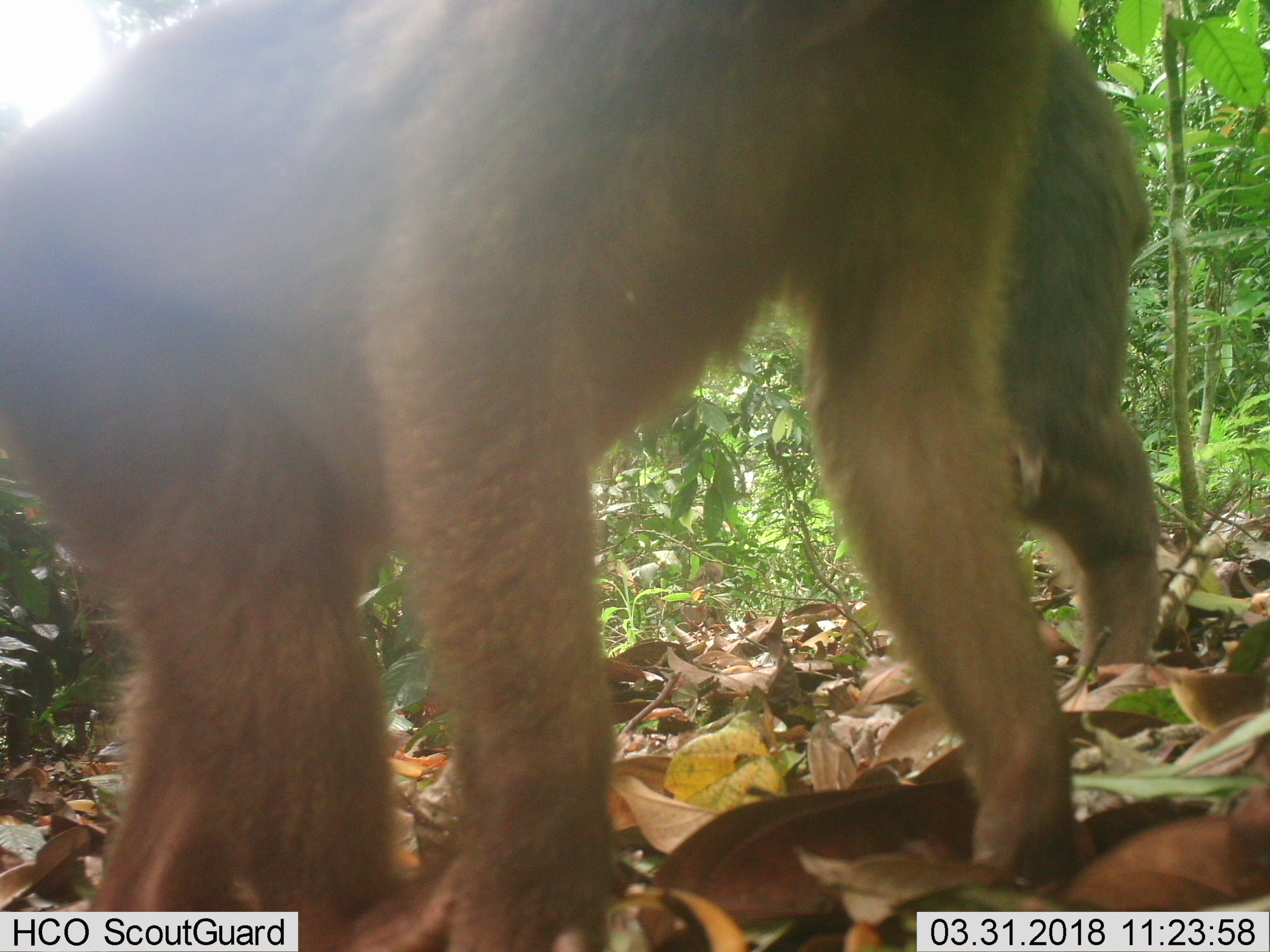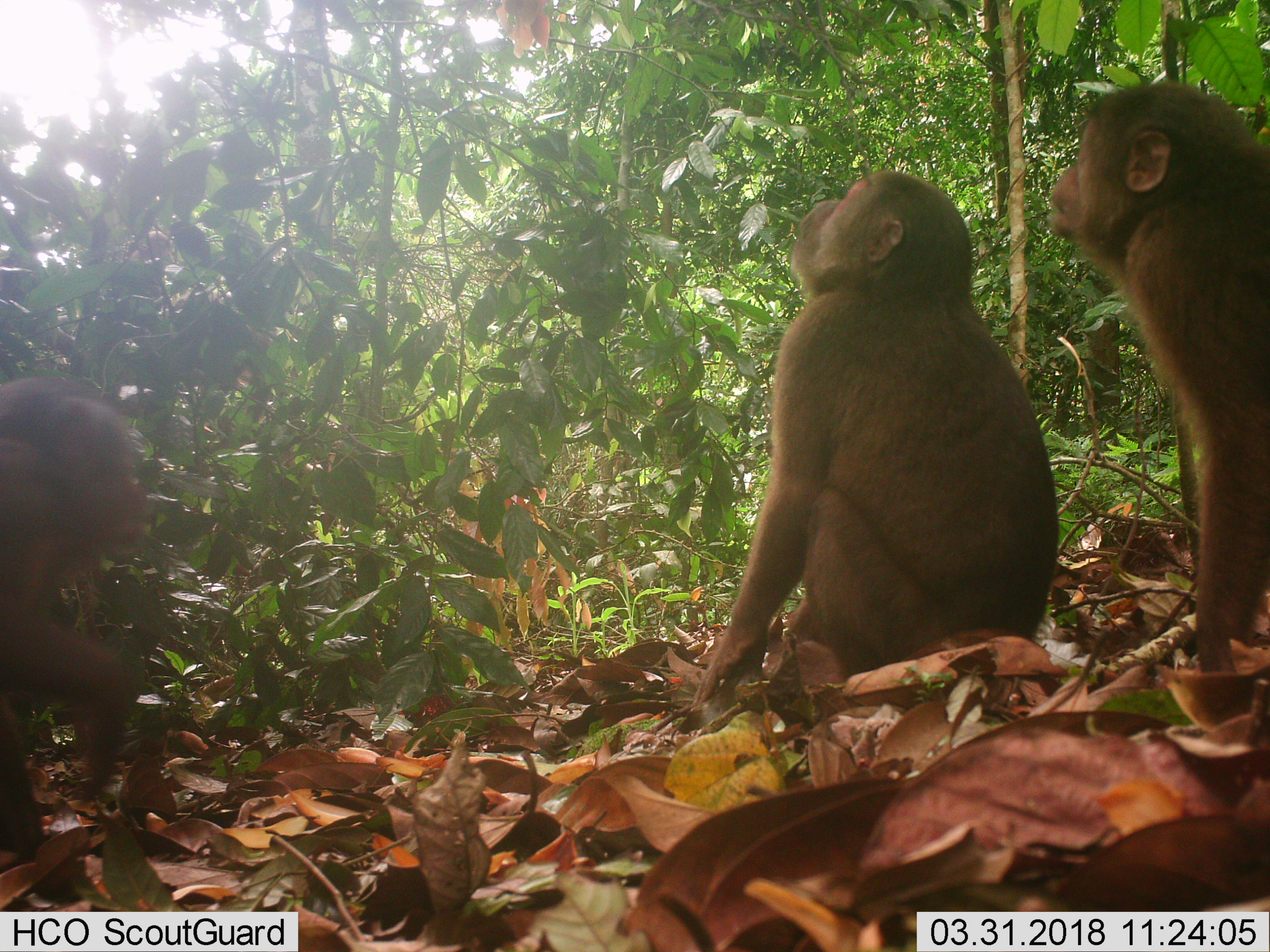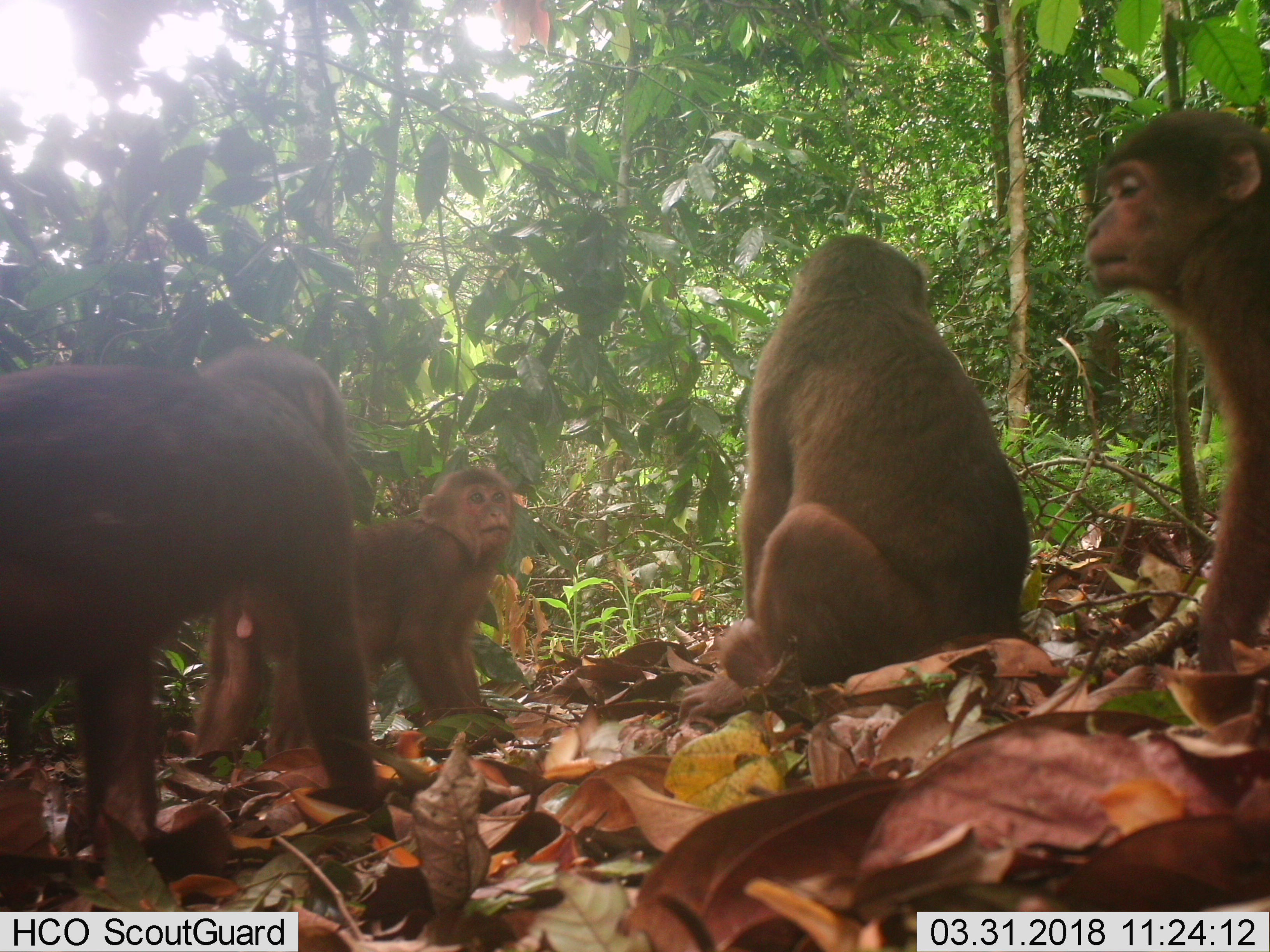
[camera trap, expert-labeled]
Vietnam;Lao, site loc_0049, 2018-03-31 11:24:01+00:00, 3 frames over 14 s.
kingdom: Animalia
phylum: Chordata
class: Mammalia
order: Primates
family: Cercopithecidae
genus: Macaca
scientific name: Macaca arctoides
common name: stump-tailed macaque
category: stump tailed macaque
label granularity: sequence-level